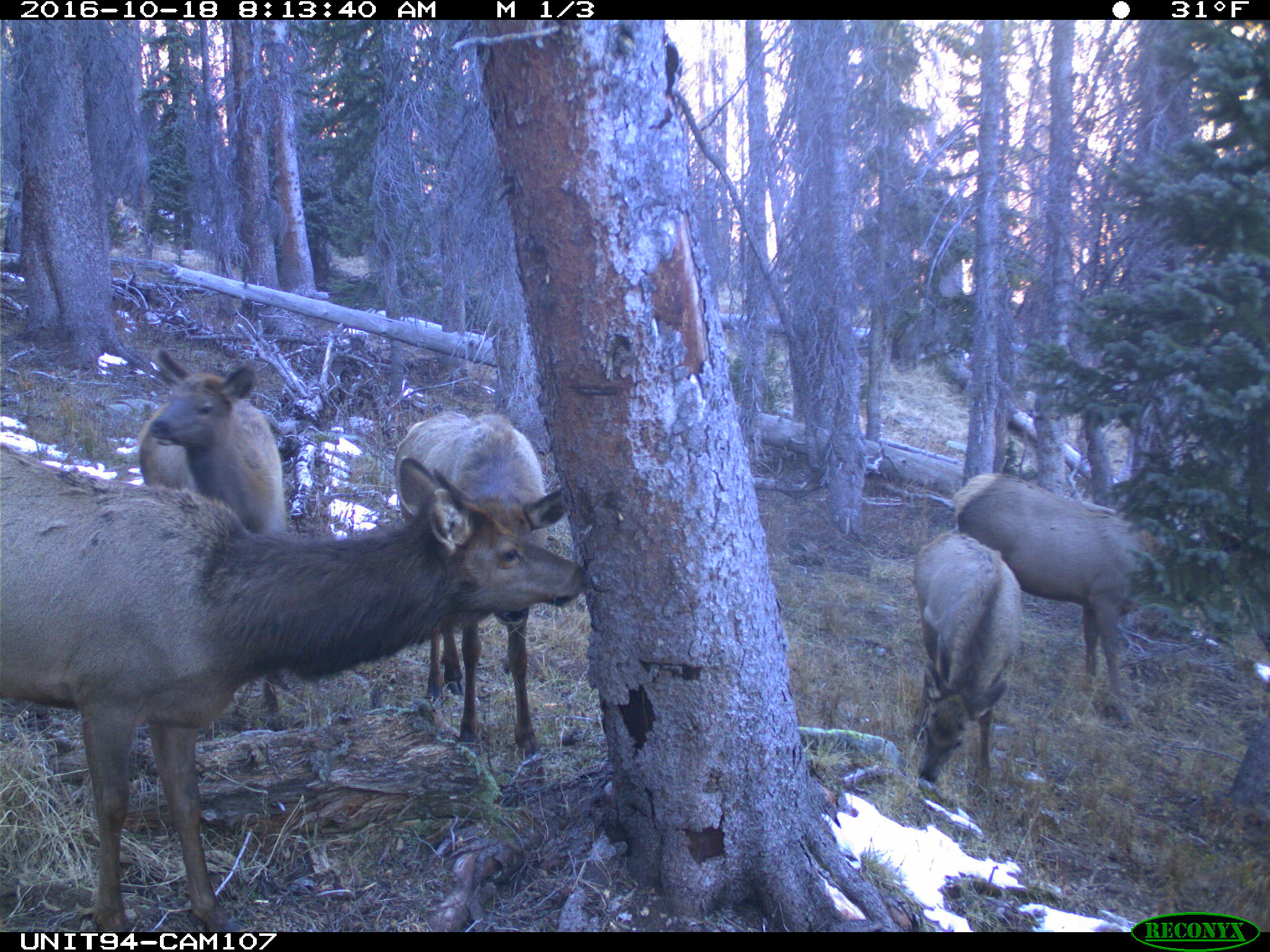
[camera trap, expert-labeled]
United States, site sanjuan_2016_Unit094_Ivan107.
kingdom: Animalia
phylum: Chordata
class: Mammalia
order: Artiodactyla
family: Cervidae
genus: Cervus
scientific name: Cervus elaphus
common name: red deer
Cervus elaphus (red deer).